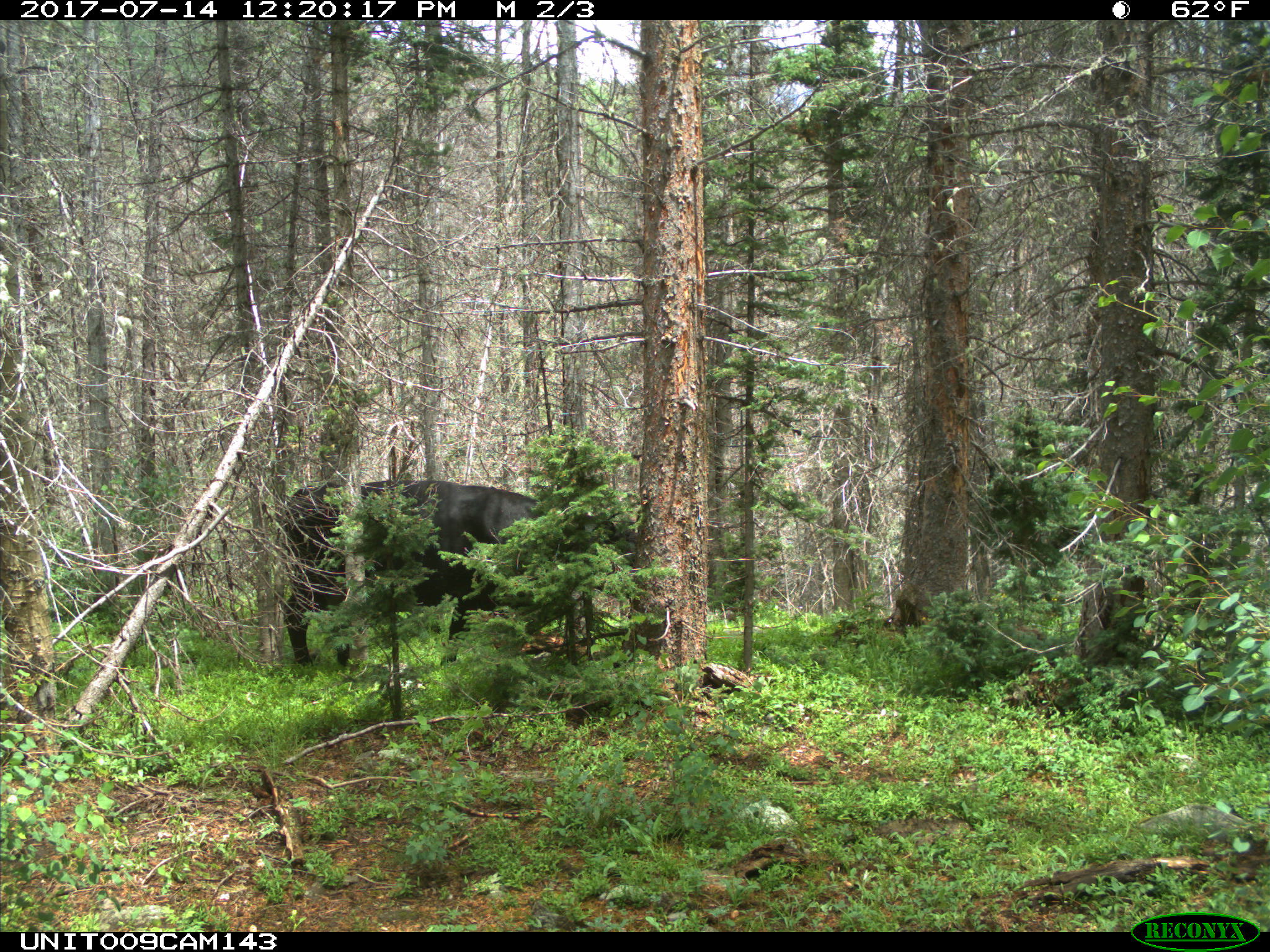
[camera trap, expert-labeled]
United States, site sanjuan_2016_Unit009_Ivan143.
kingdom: Animalia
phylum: Chordata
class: Mammalia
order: Artiodactyla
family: Bovidae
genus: Bos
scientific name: Bos taurus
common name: domestic cow